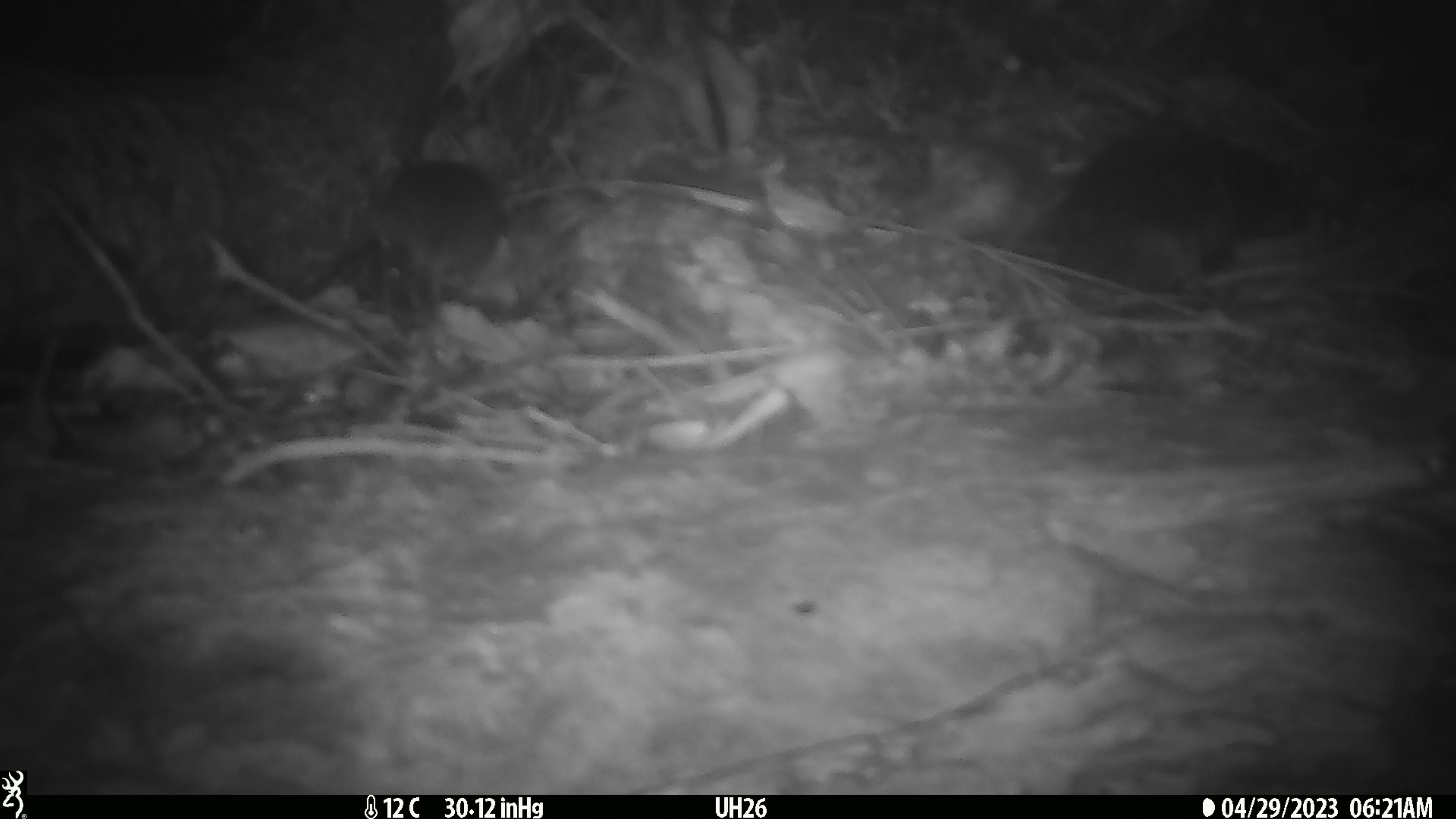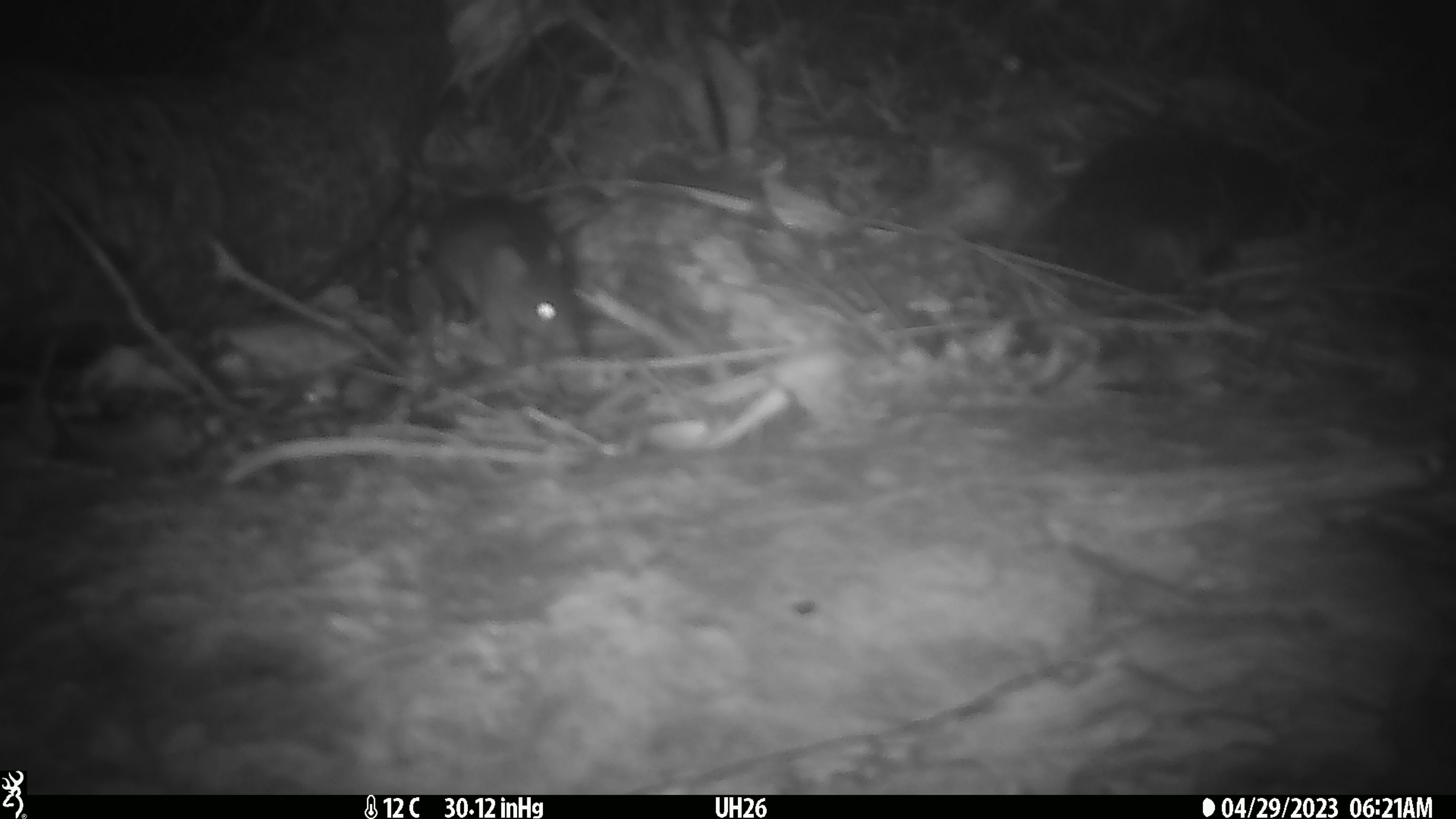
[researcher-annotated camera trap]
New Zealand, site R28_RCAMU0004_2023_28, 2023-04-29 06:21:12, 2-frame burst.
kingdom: Animalia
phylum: Chordata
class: Mammalia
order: Rodentia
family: Muridae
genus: Mus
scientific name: Mus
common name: mouse